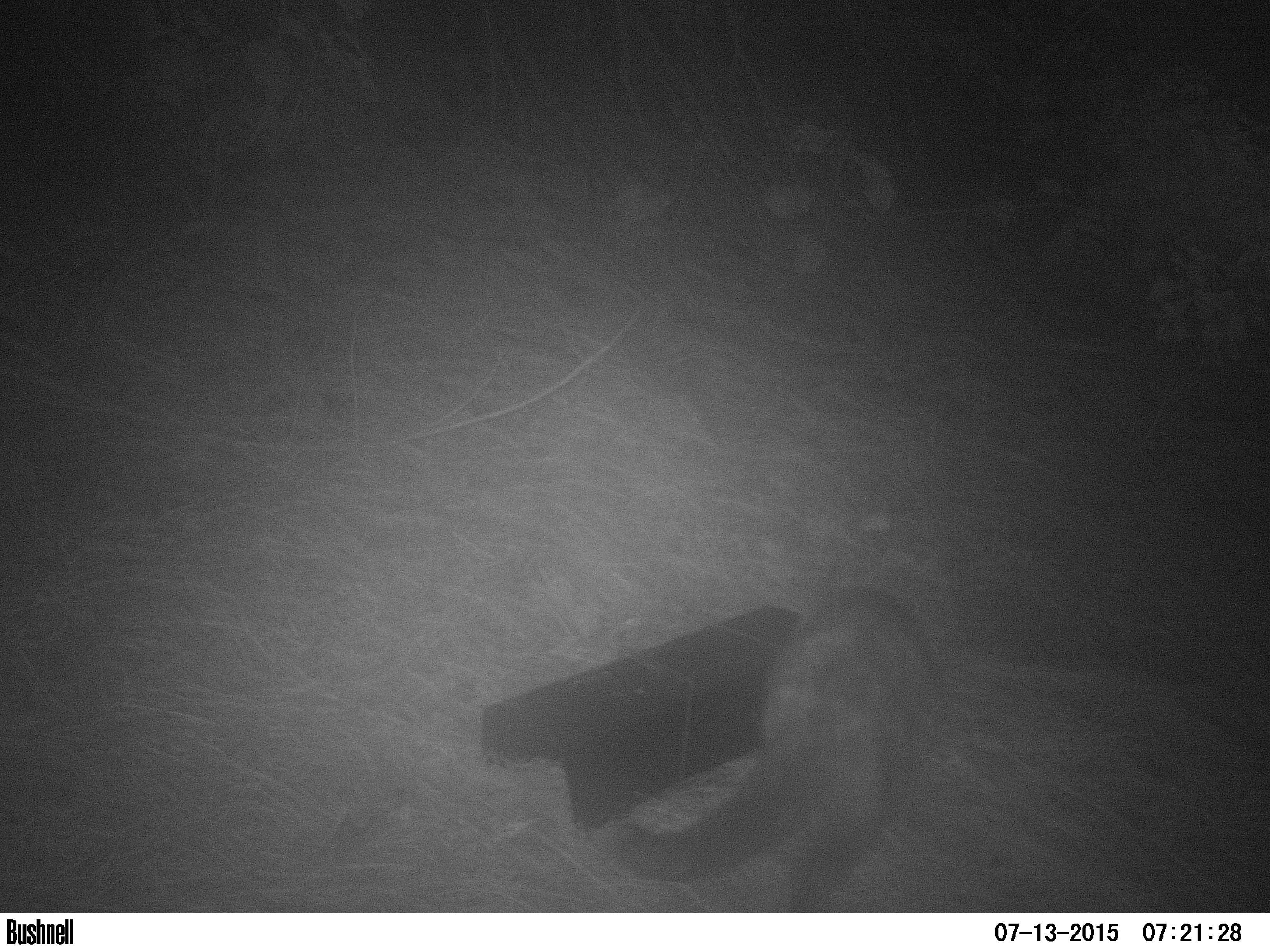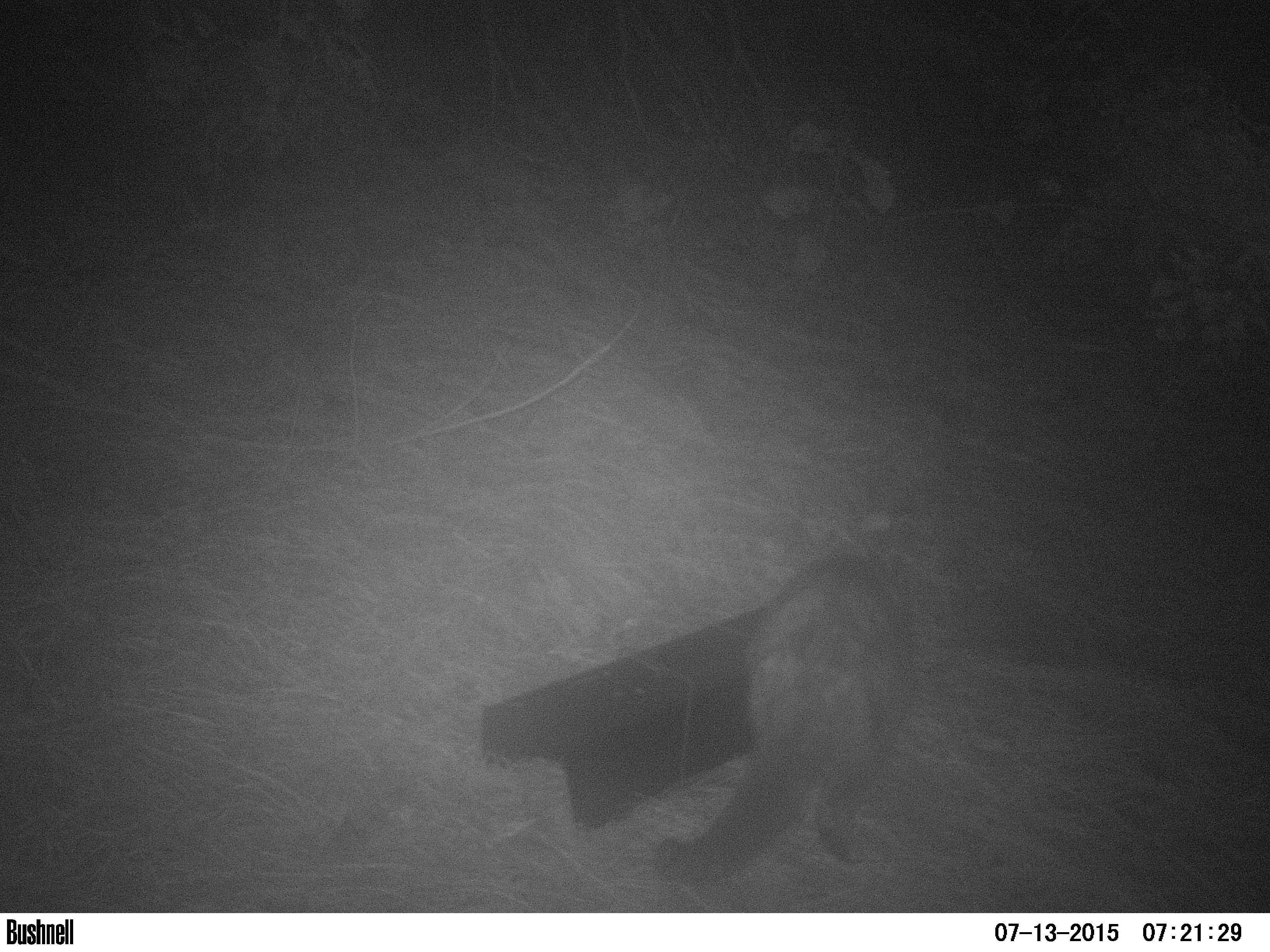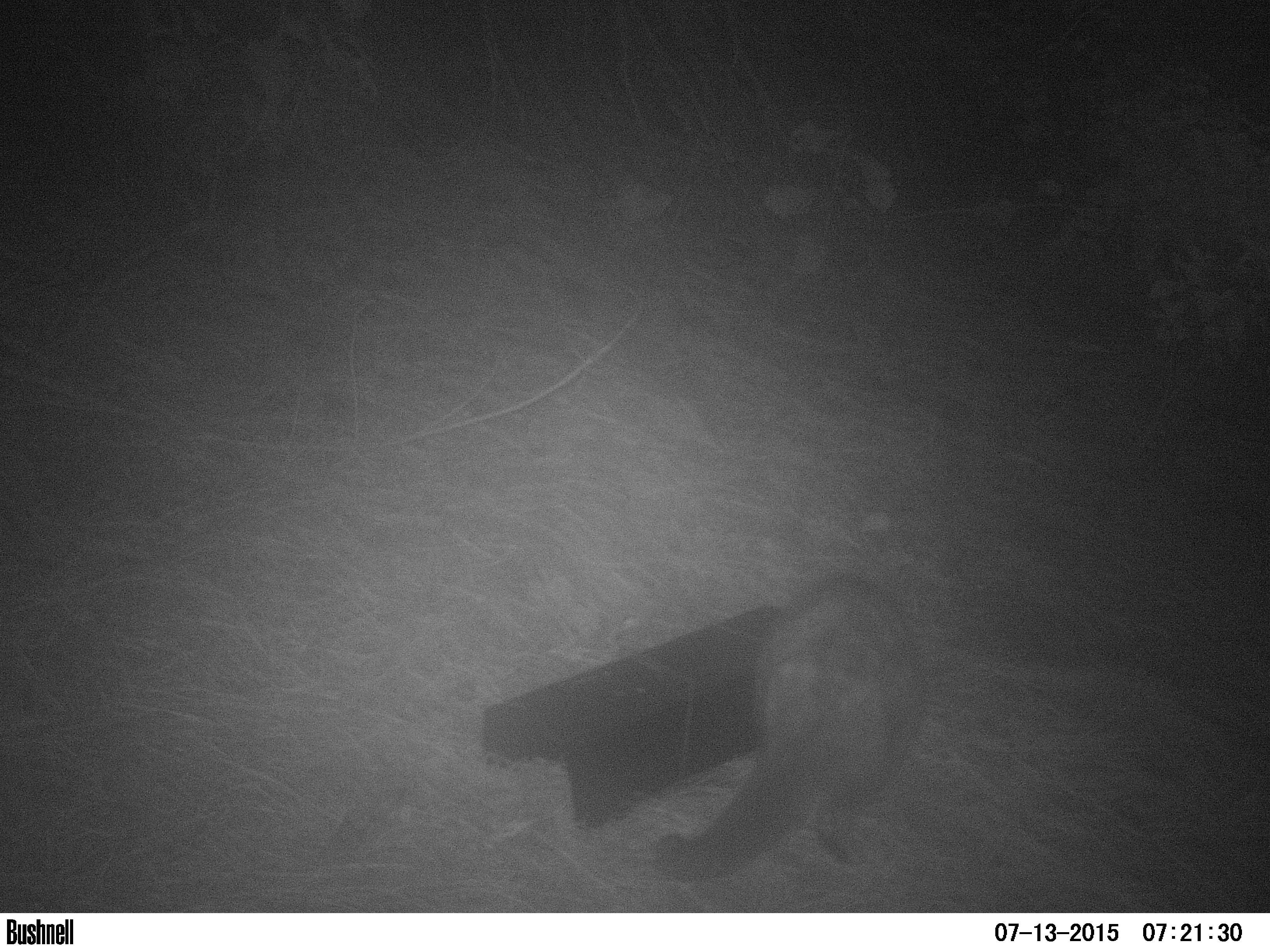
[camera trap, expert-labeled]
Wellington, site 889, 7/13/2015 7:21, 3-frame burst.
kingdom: Animalia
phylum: Chordata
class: Mammalia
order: Didelphimorphia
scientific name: Didelphimorphia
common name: possum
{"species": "possum (Didelphimorphia)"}